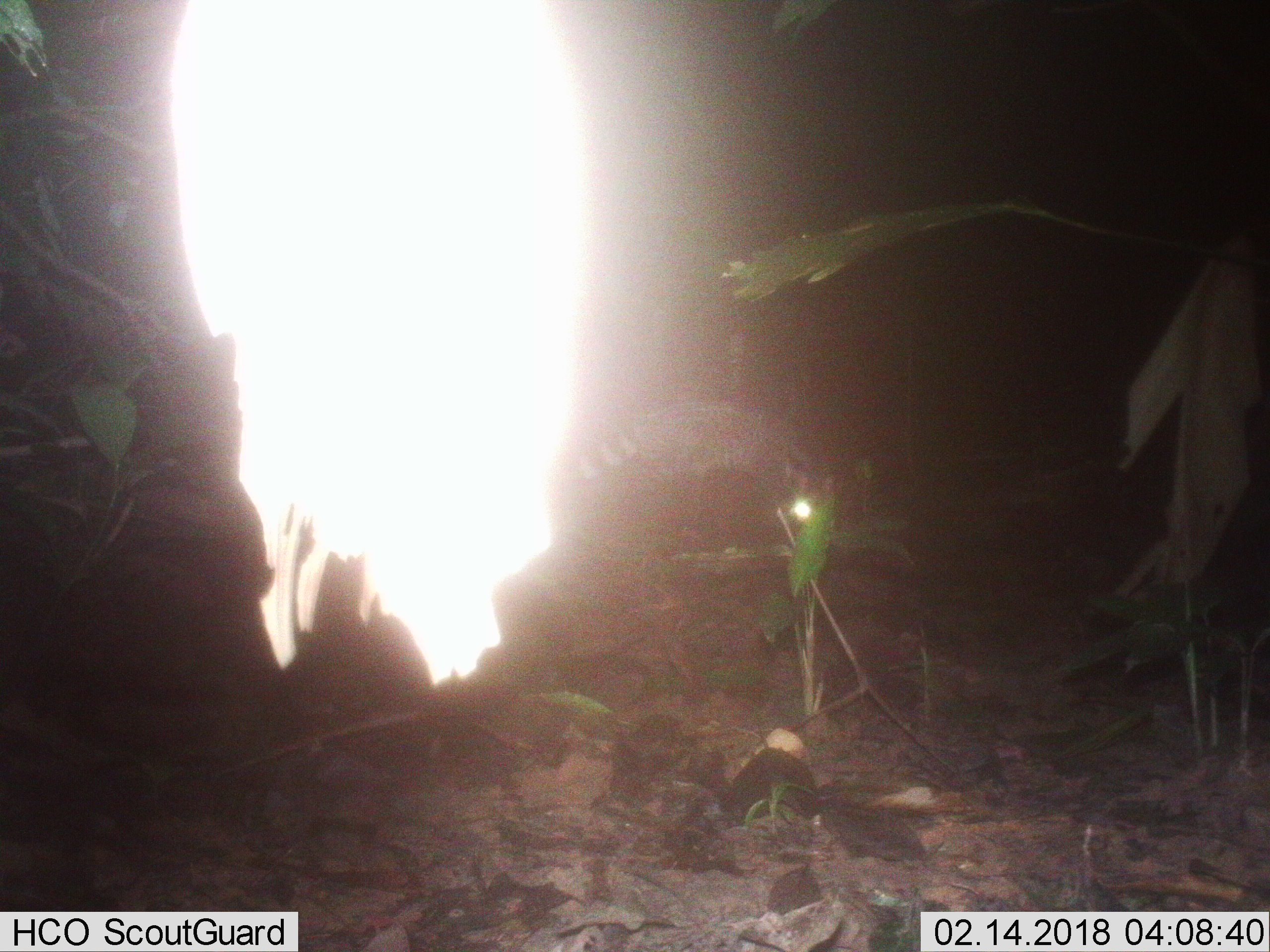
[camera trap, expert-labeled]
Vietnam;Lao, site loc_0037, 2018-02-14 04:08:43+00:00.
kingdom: Animalia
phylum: Chordata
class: Mammalia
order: Carnivora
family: Viverridae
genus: Viverra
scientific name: Viverra zibetha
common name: large indian civet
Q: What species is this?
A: Large indian civet (Viverra zibetha).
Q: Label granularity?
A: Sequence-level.